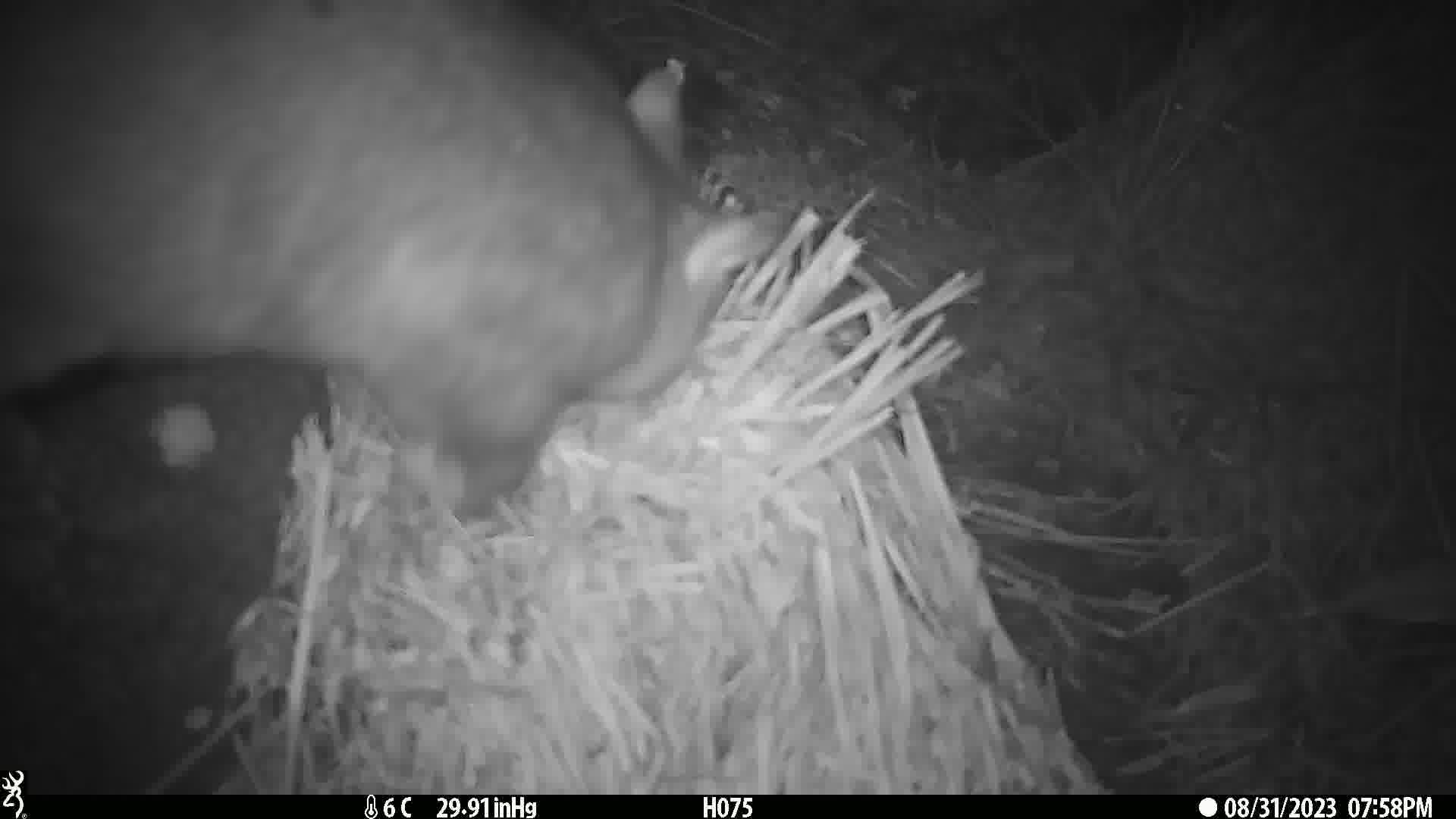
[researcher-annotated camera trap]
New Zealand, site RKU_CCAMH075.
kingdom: Animalia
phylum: Chordata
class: Mammalia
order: Diprotodontia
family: Phalangeridae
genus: Trichosurus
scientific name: Trichosurus vulpecula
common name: common brushtail possum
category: possum